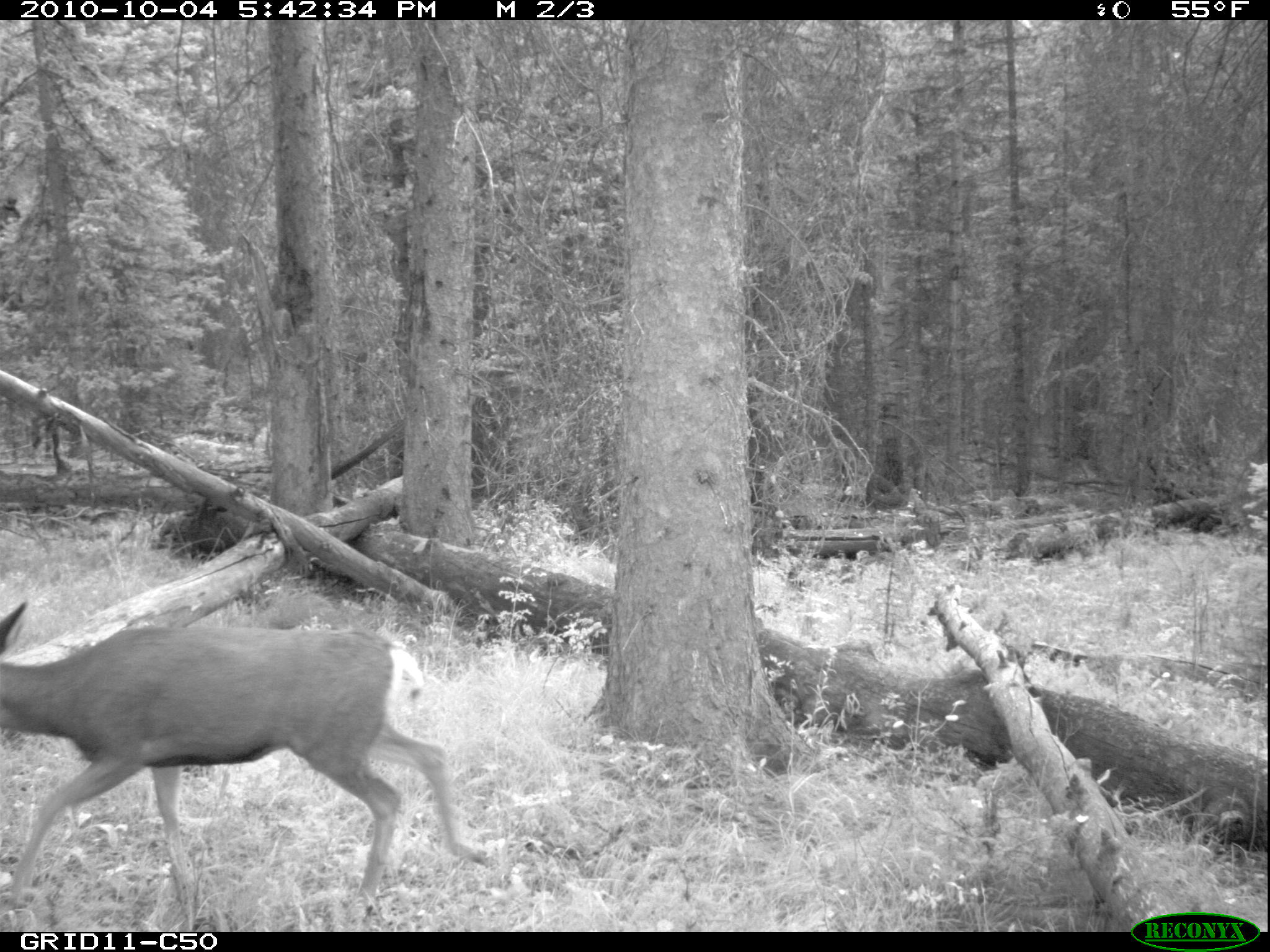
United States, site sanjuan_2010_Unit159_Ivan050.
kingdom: Animalia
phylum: Chordata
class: Mammalia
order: Artiodactyla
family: Cervidae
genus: Odocoileus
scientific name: Odocoileus hemionus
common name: mule deer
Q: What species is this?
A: Odocoileus hemionus (mule deer).